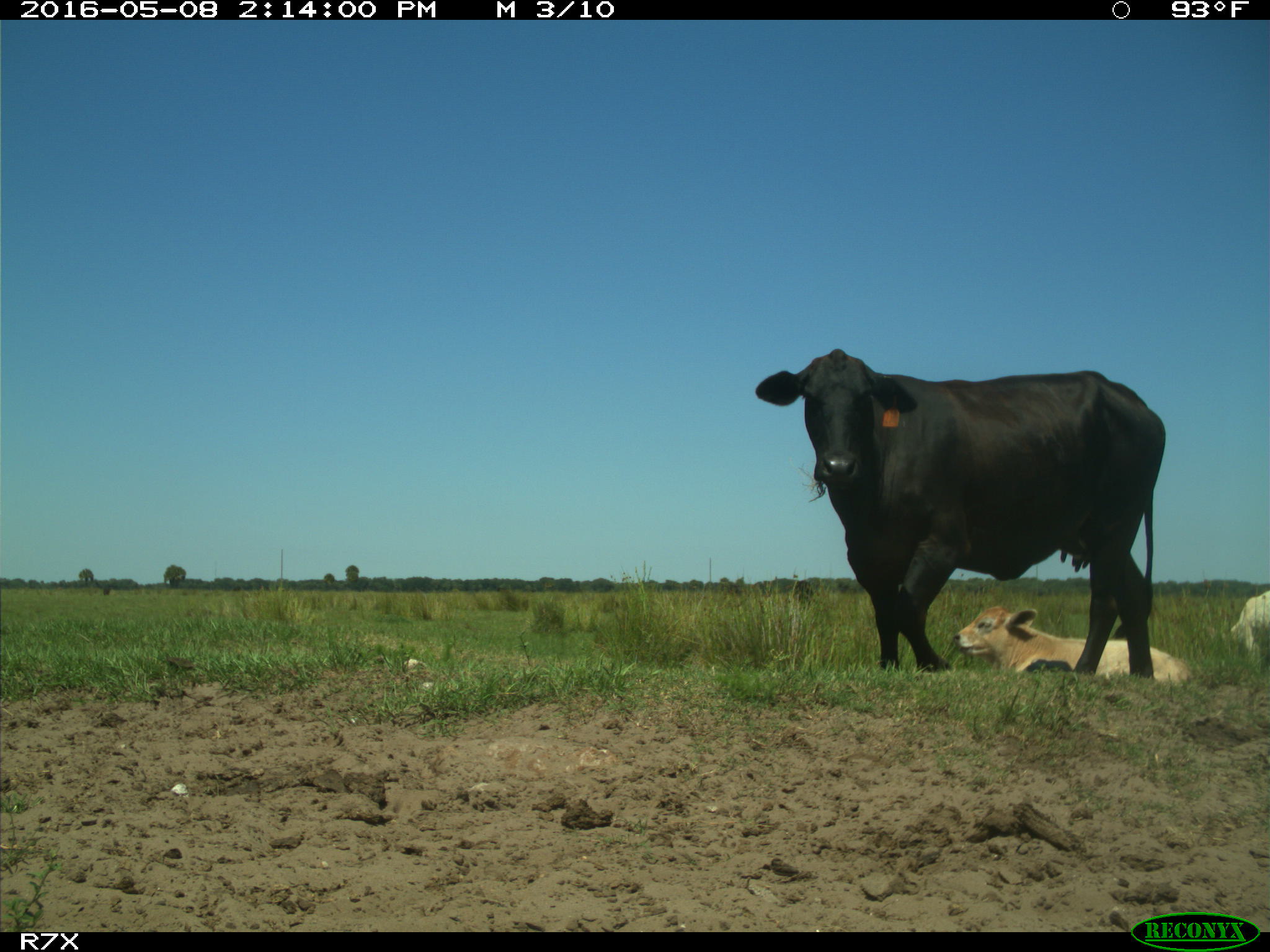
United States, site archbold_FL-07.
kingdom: Animalia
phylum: Chordata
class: Mammalia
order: Artiodactyla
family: Bovidae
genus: Bos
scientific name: Bos taurus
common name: domestic cow